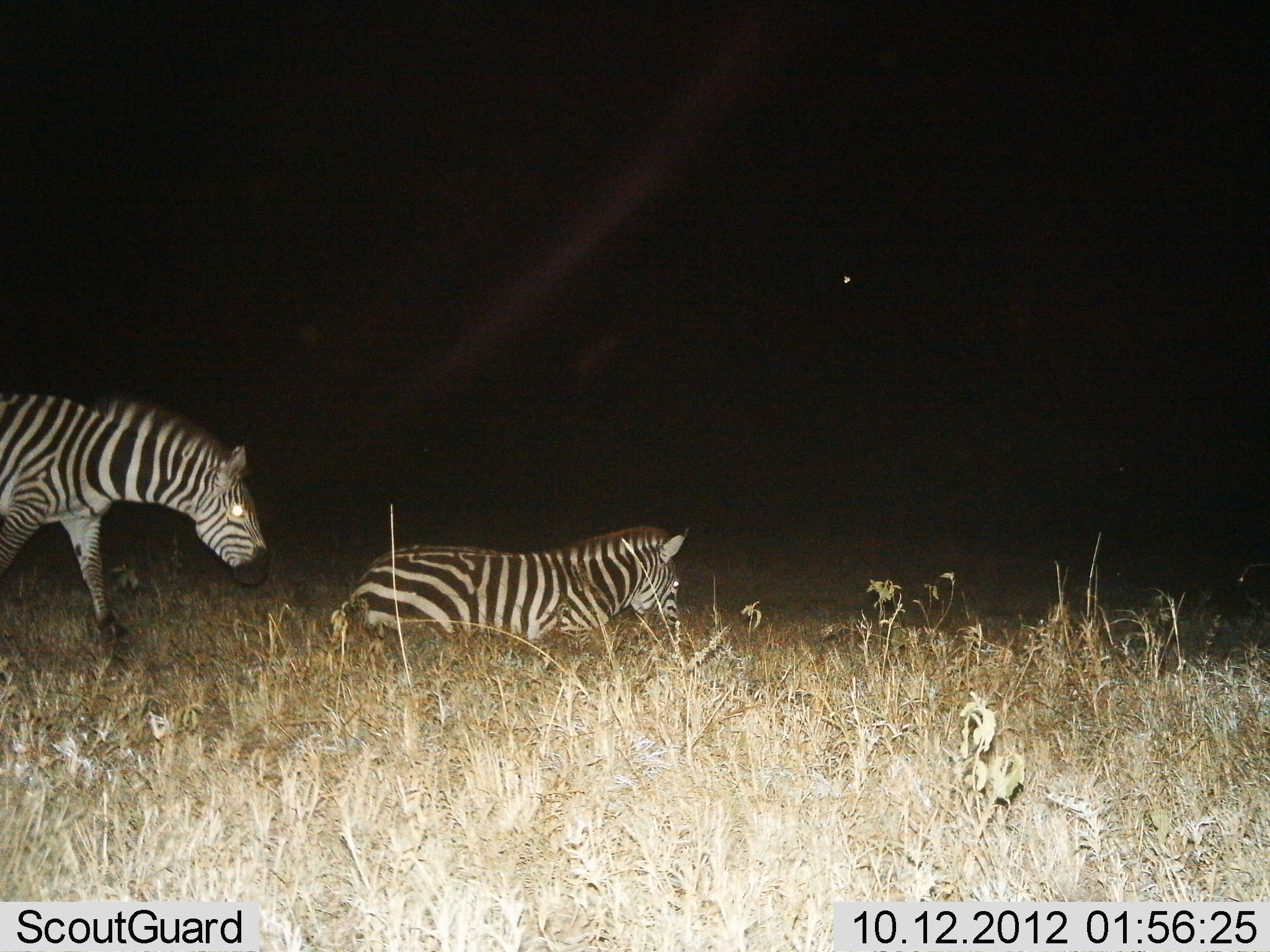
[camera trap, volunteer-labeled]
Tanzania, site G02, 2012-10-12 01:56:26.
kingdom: Animalia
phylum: Chordata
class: Mammalia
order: Perissodactyla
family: Equidae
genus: Equus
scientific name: Equus quagga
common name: plains zebra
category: zebra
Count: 2.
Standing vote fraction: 20%.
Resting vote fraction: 80%.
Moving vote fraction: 60%.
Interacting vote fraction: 0%.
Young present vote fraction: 10%.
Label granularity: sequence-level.